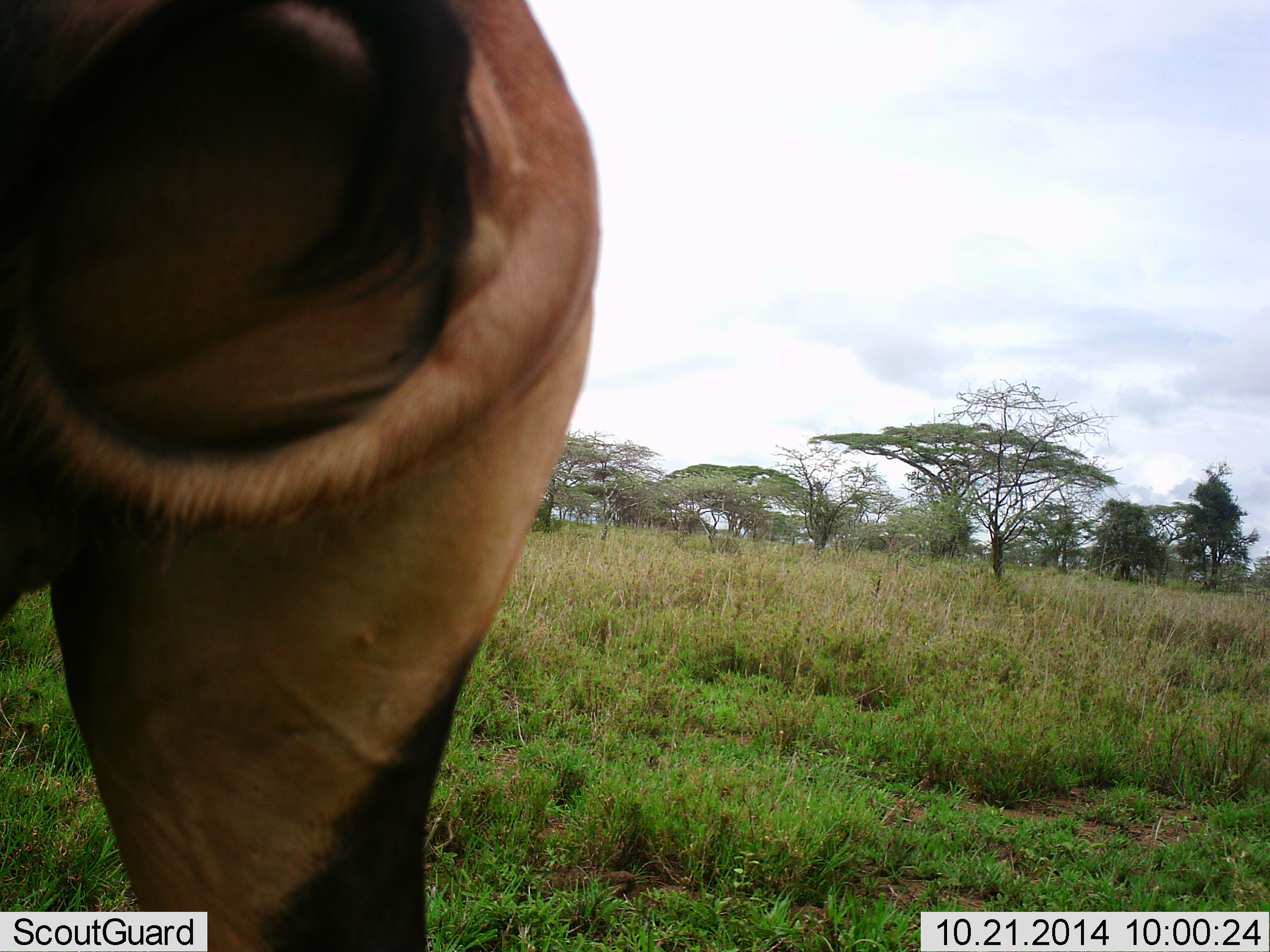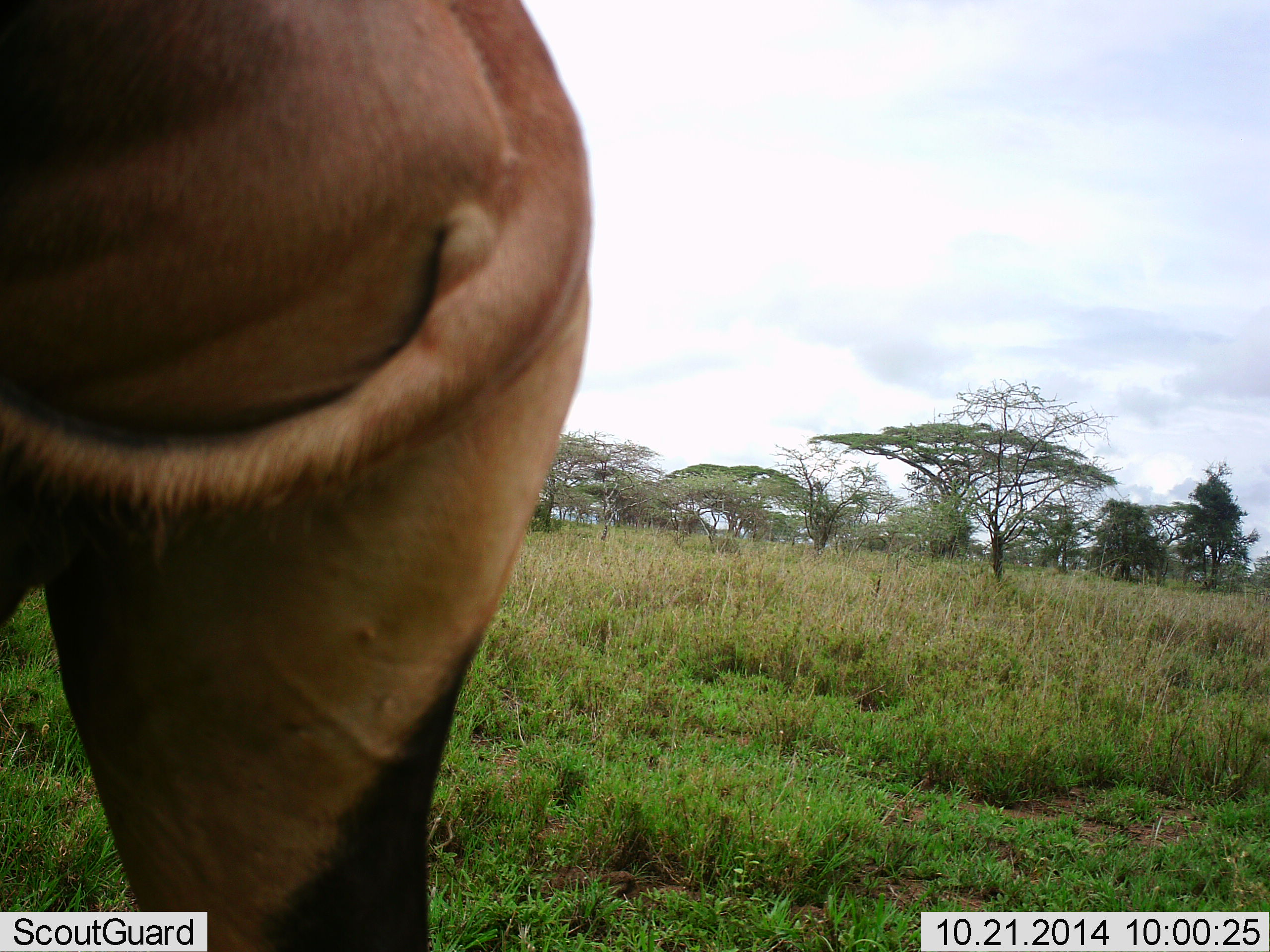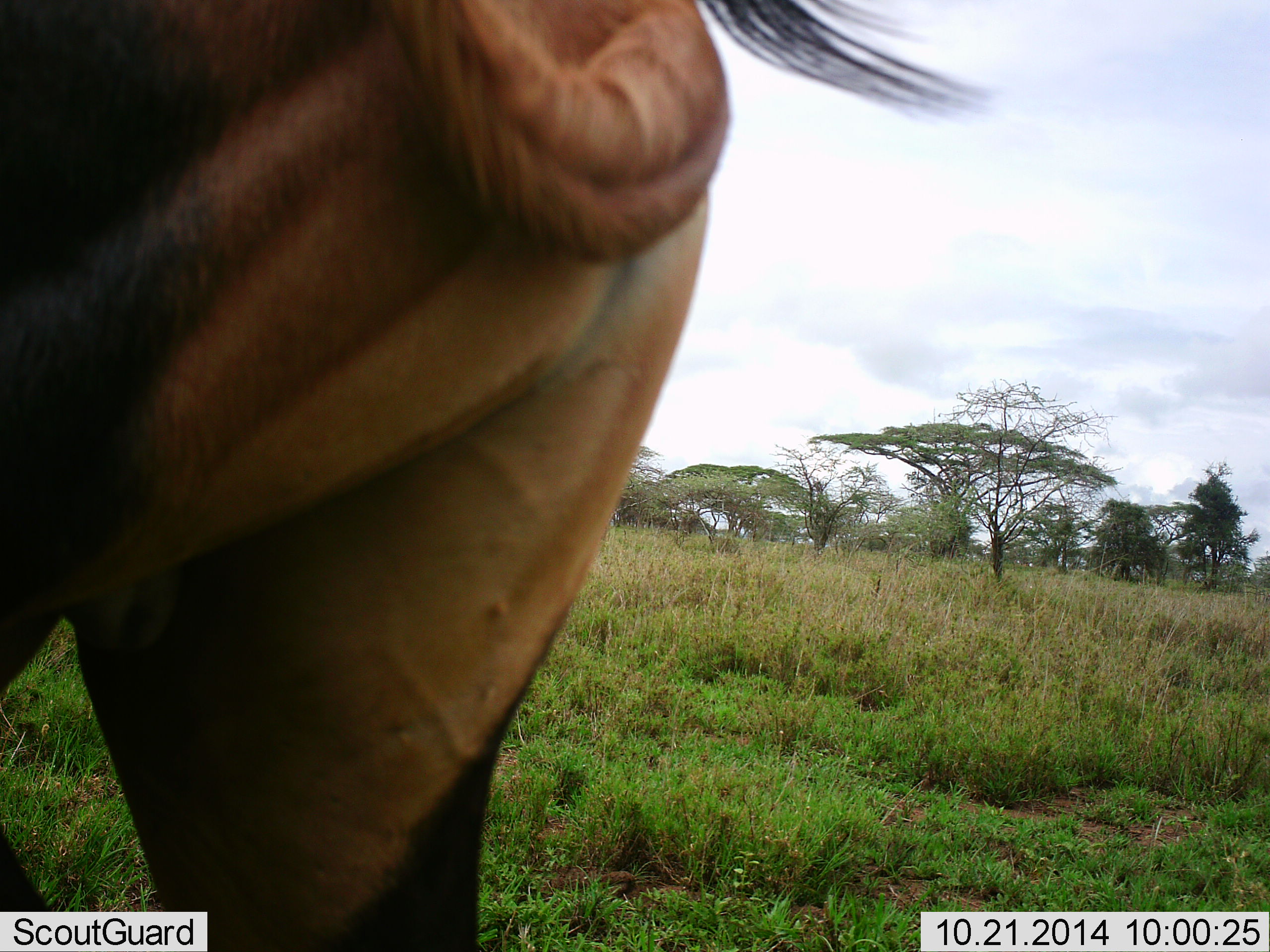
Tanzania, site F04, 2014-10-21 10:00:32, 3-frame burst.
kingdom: Animalia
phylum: Chordata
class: Mammalia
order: Artiodactyla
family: Bovidae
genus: Damaliscus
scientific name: Damaliscus lunatus jimela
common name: topi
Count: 1.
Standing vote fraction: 100%.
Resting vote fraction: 0%.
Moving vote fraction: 0%.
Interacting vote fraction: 0%.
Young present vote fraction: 0%.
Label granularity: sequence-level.